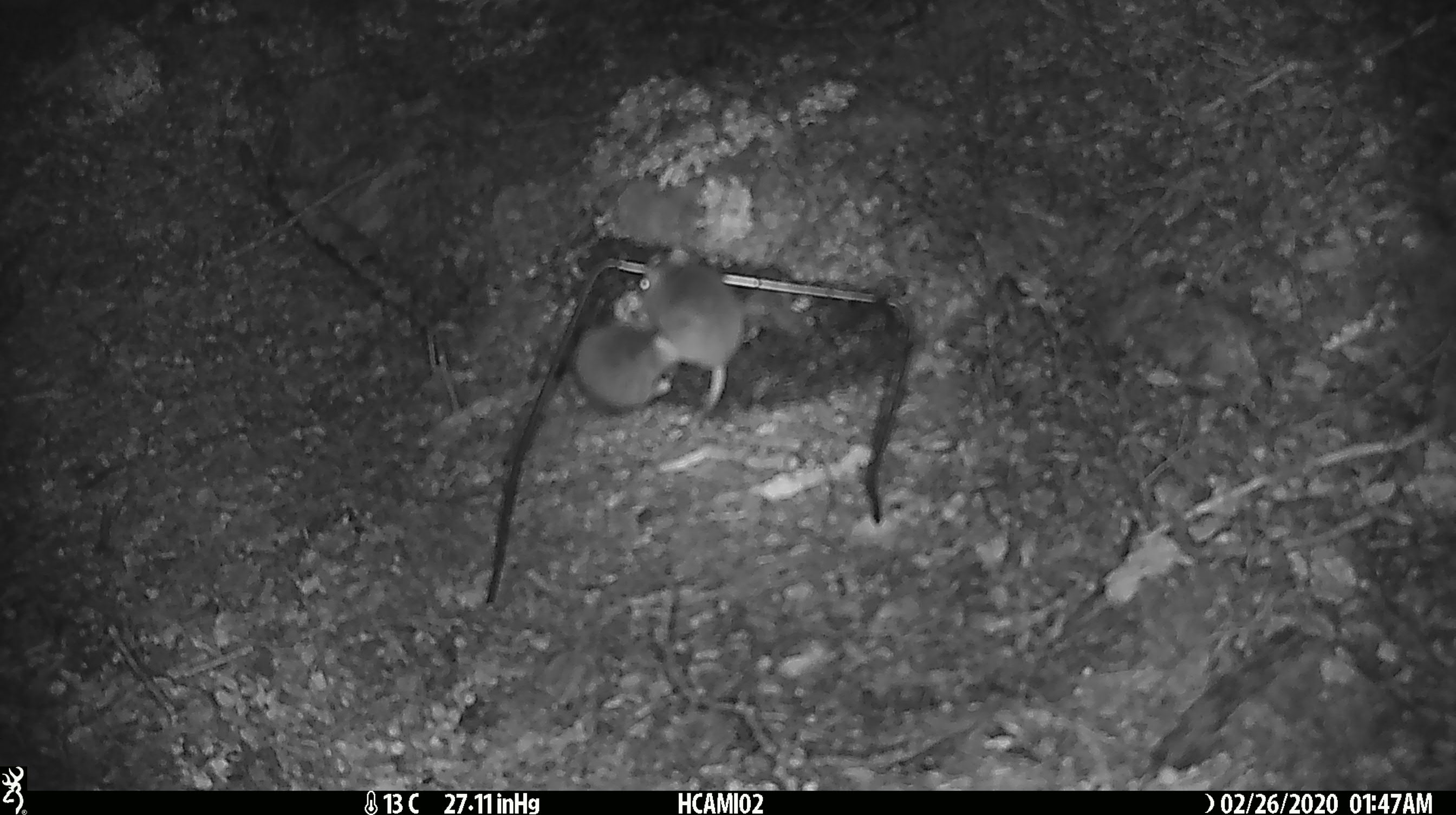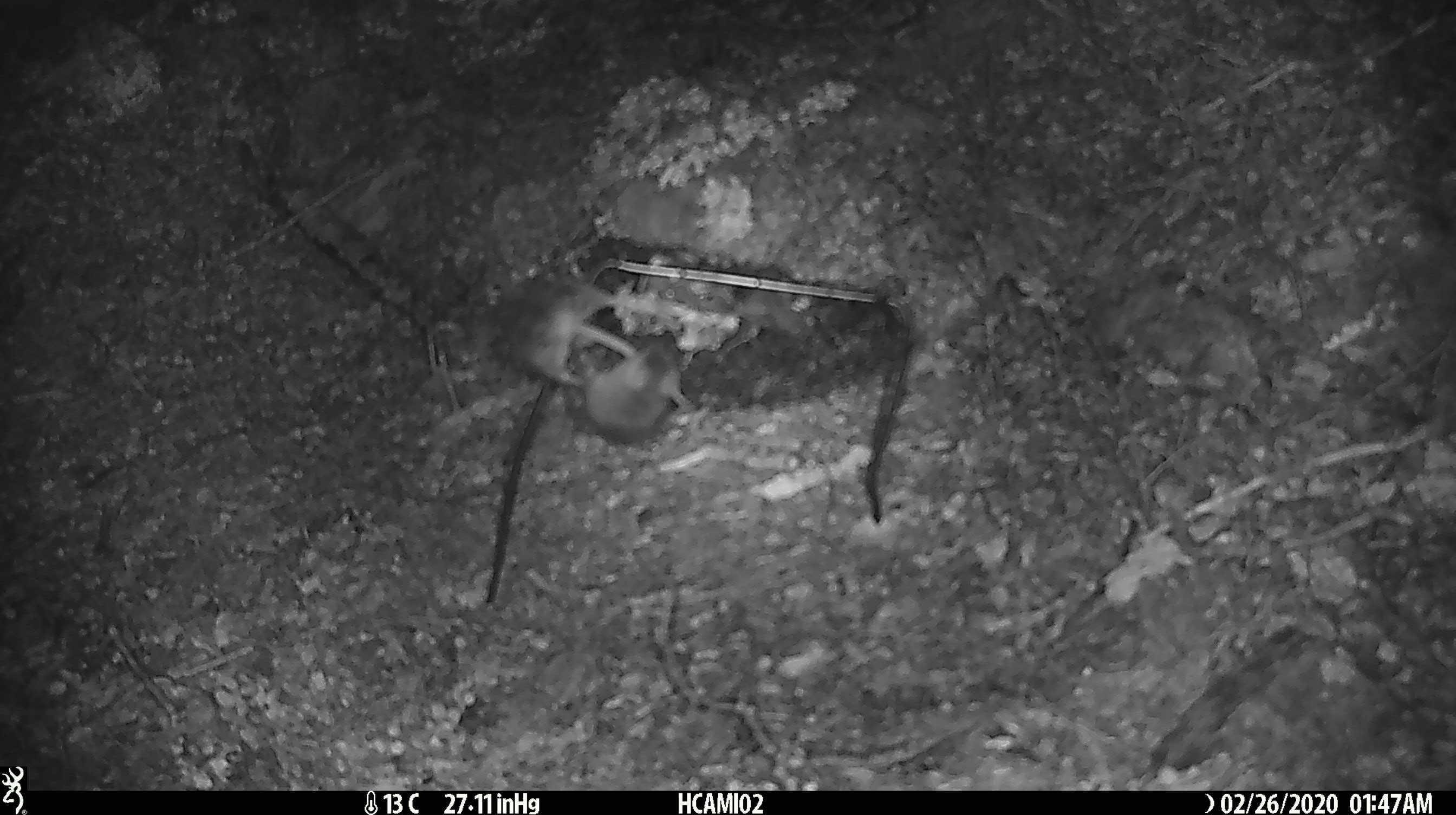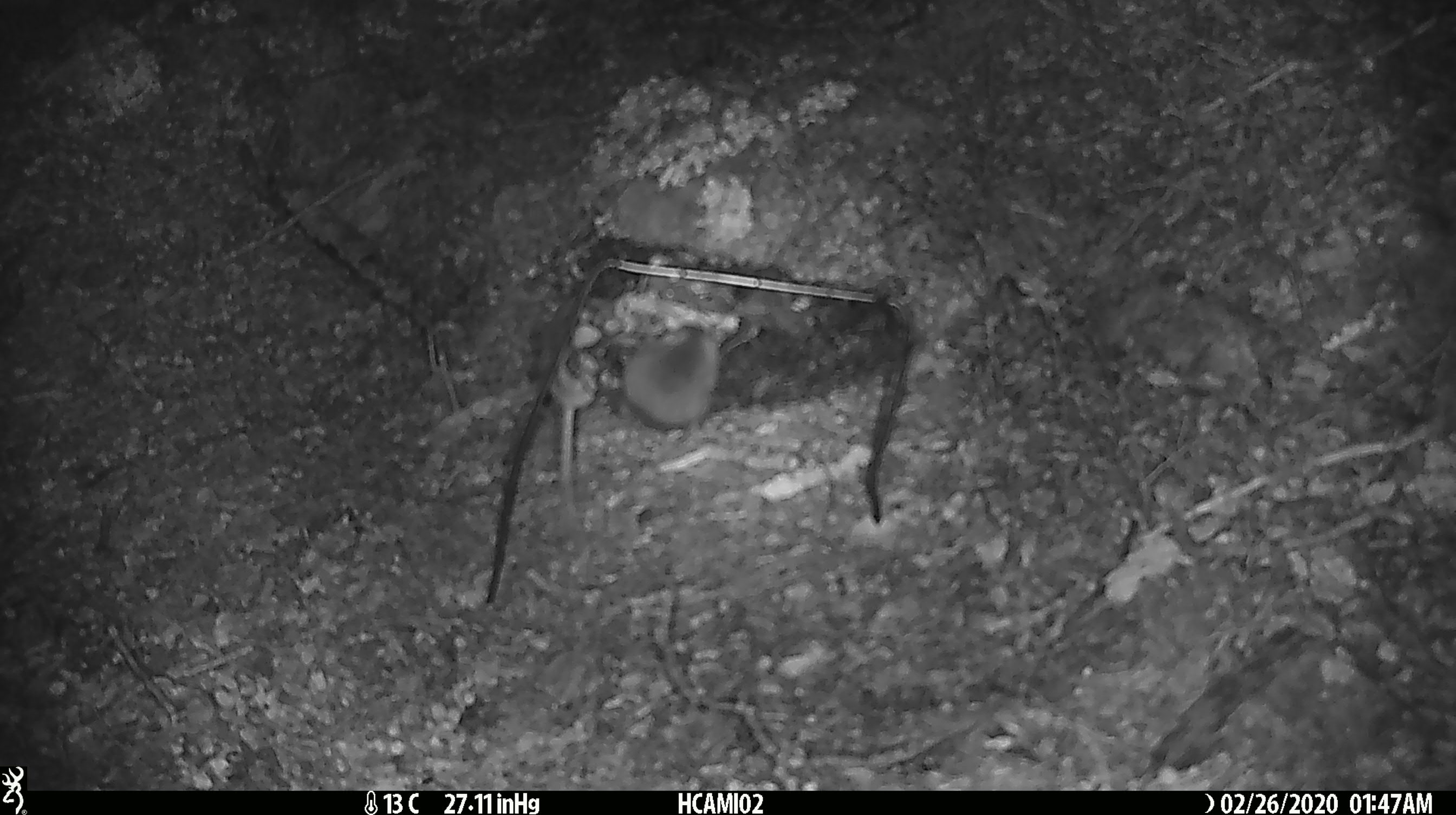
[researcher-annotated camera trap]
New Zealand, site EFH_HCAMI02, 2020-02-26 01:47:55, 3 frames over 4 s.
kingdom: Animalia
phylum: Chordata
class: Mammalia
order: Rodentia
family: Muridae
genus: Mus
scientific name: Mus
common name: mouse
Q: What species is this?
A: Mouse (Mus).